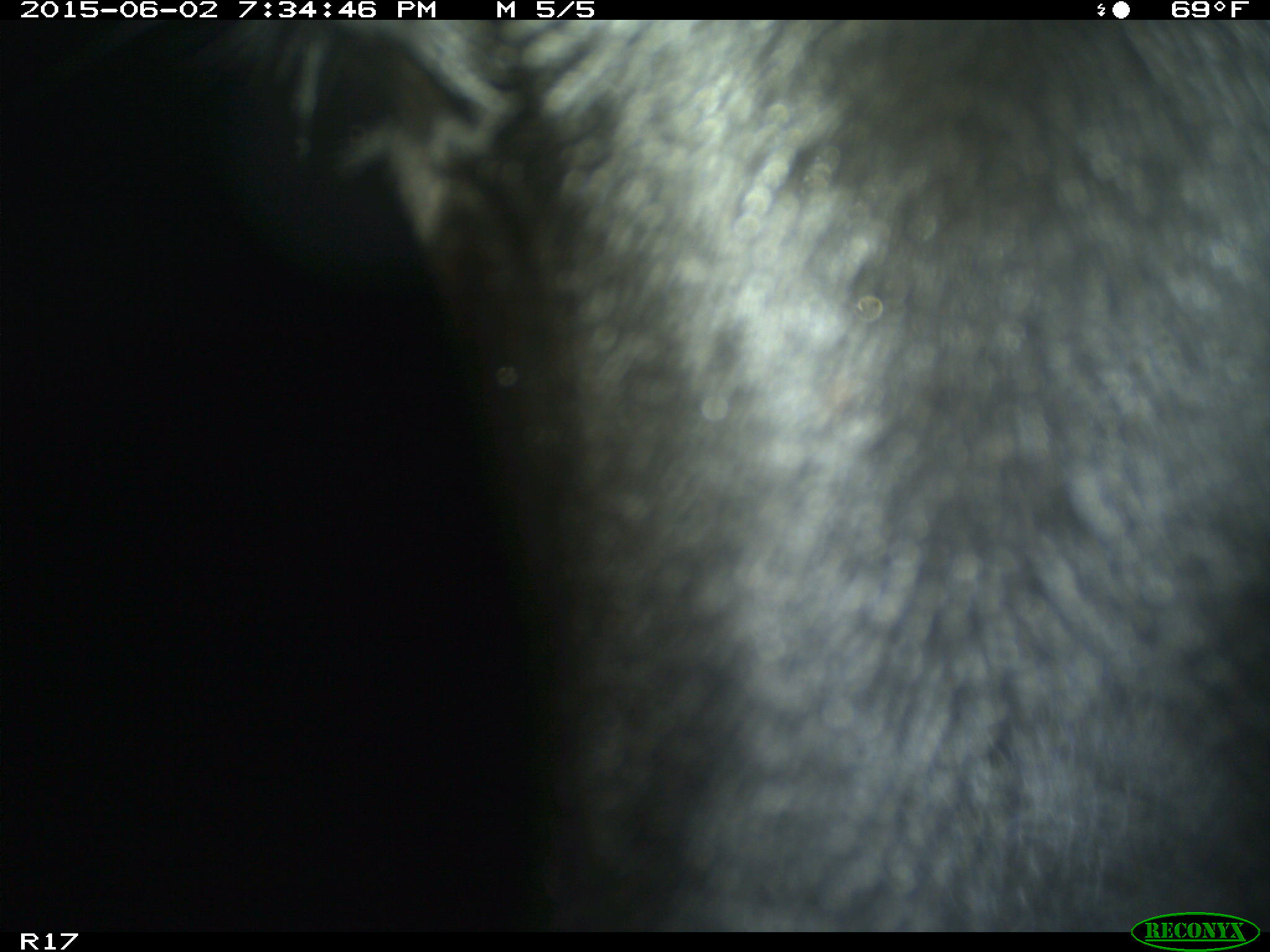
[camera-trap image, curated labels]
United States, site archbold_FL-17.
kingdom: Animalia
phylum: Chordata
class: Mammalia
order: Artiodactyla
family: Bovidae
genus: Bos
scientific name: Bos taurus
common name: domestic cow